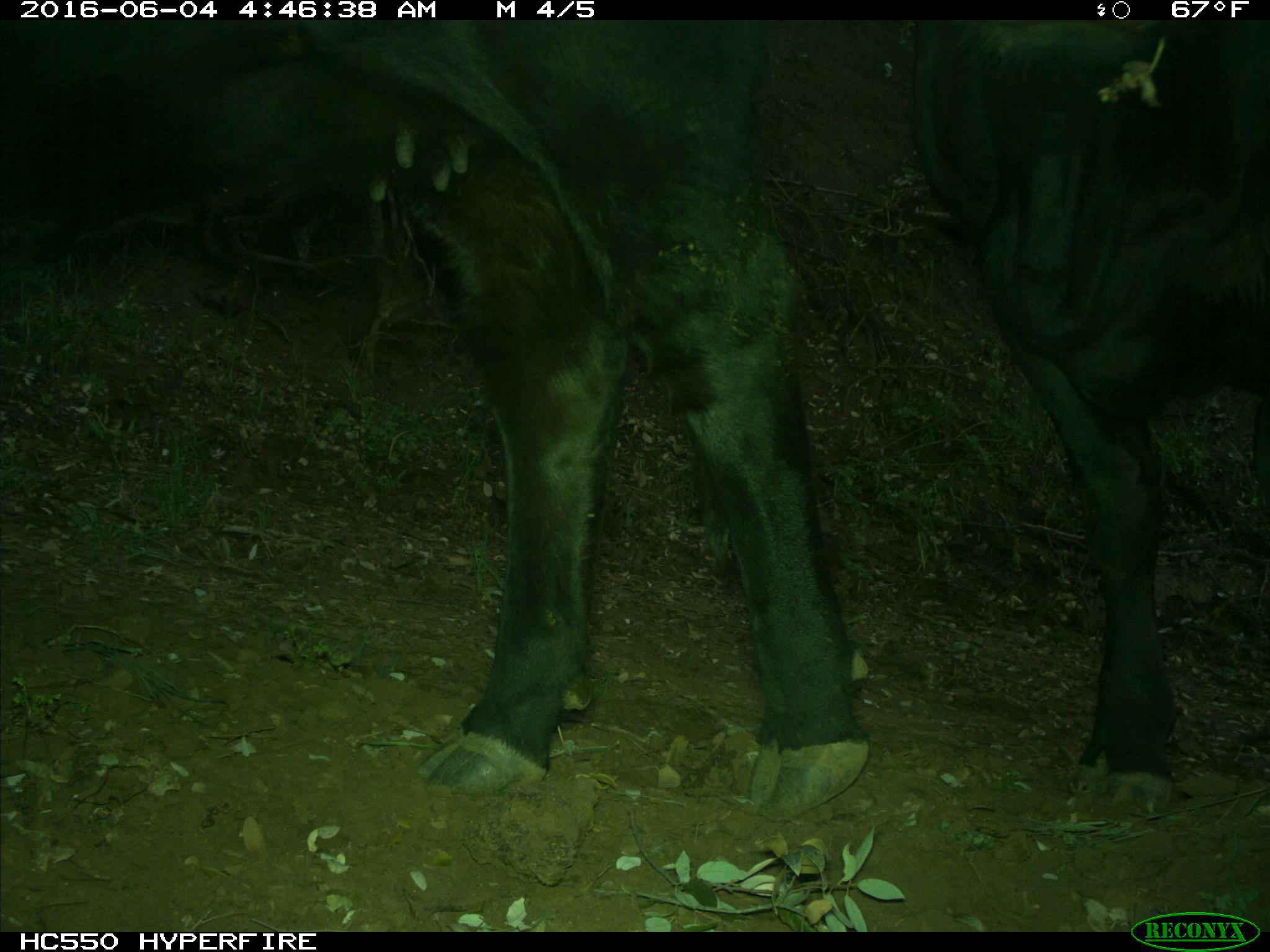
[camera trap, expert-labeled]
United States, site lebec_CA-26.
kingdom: Animalia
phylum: Chordata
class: Mammalia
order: Artiodactyla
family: Bovidae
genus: Bos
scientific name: Bos taurus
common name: domestic cow